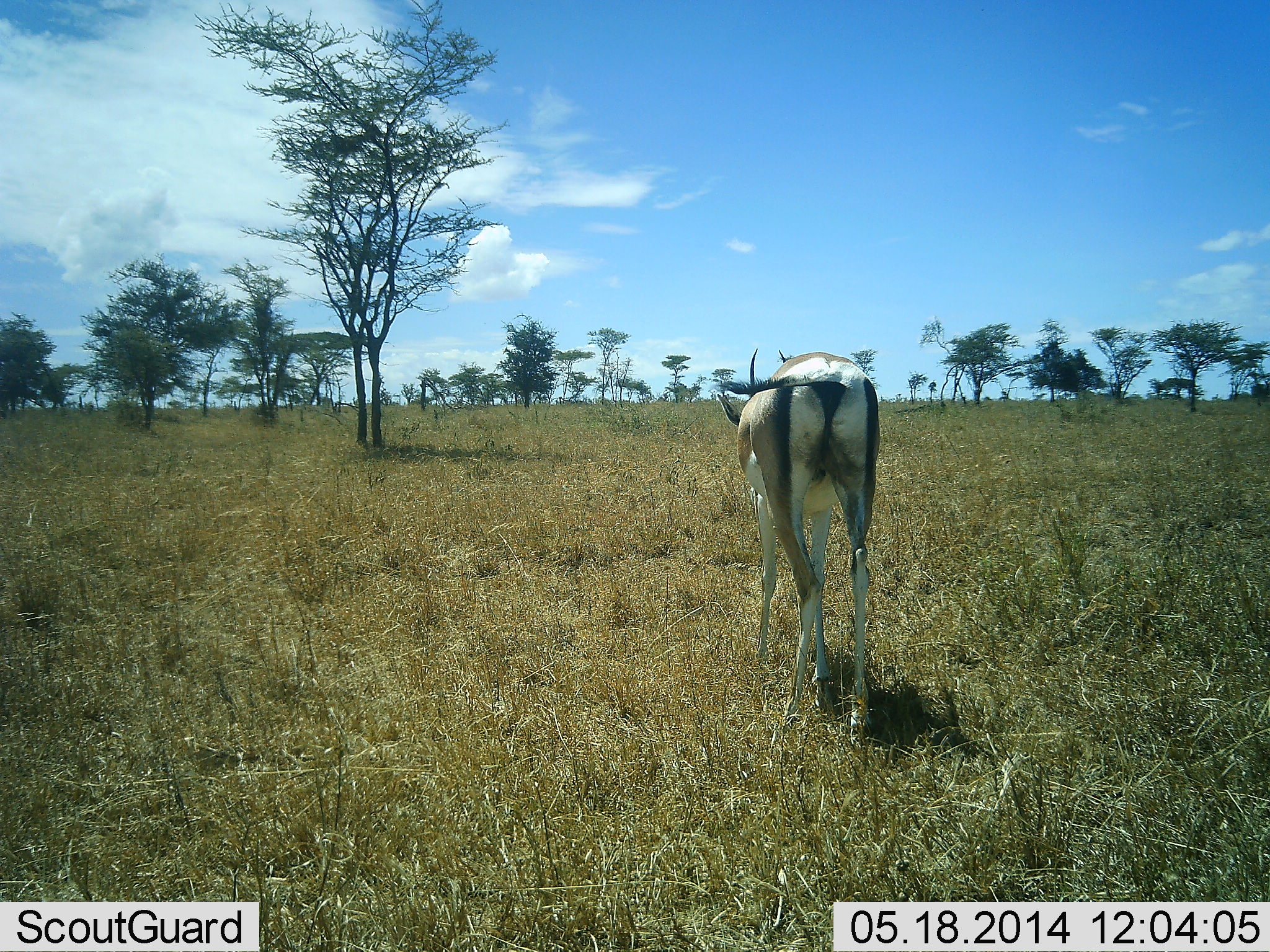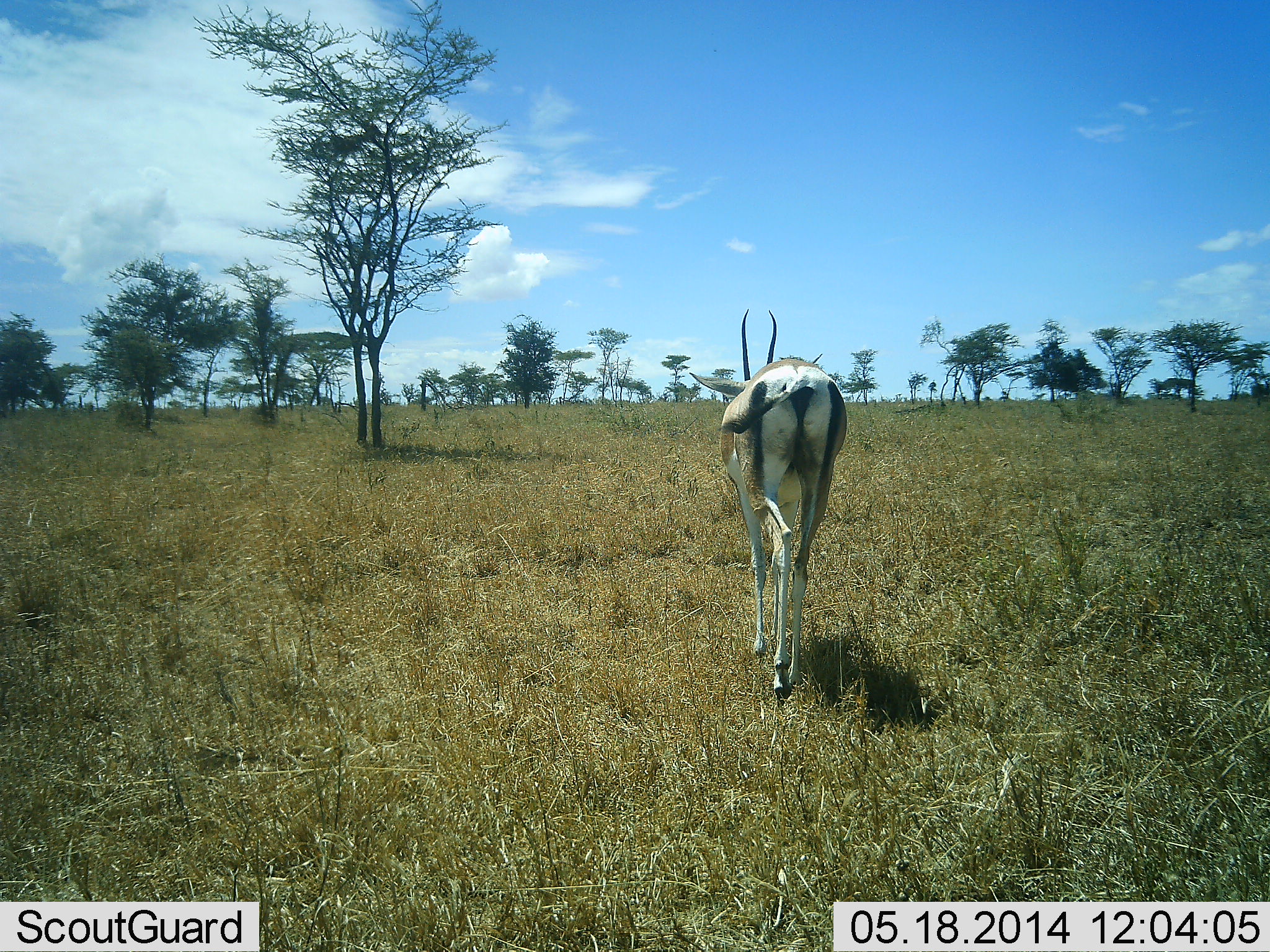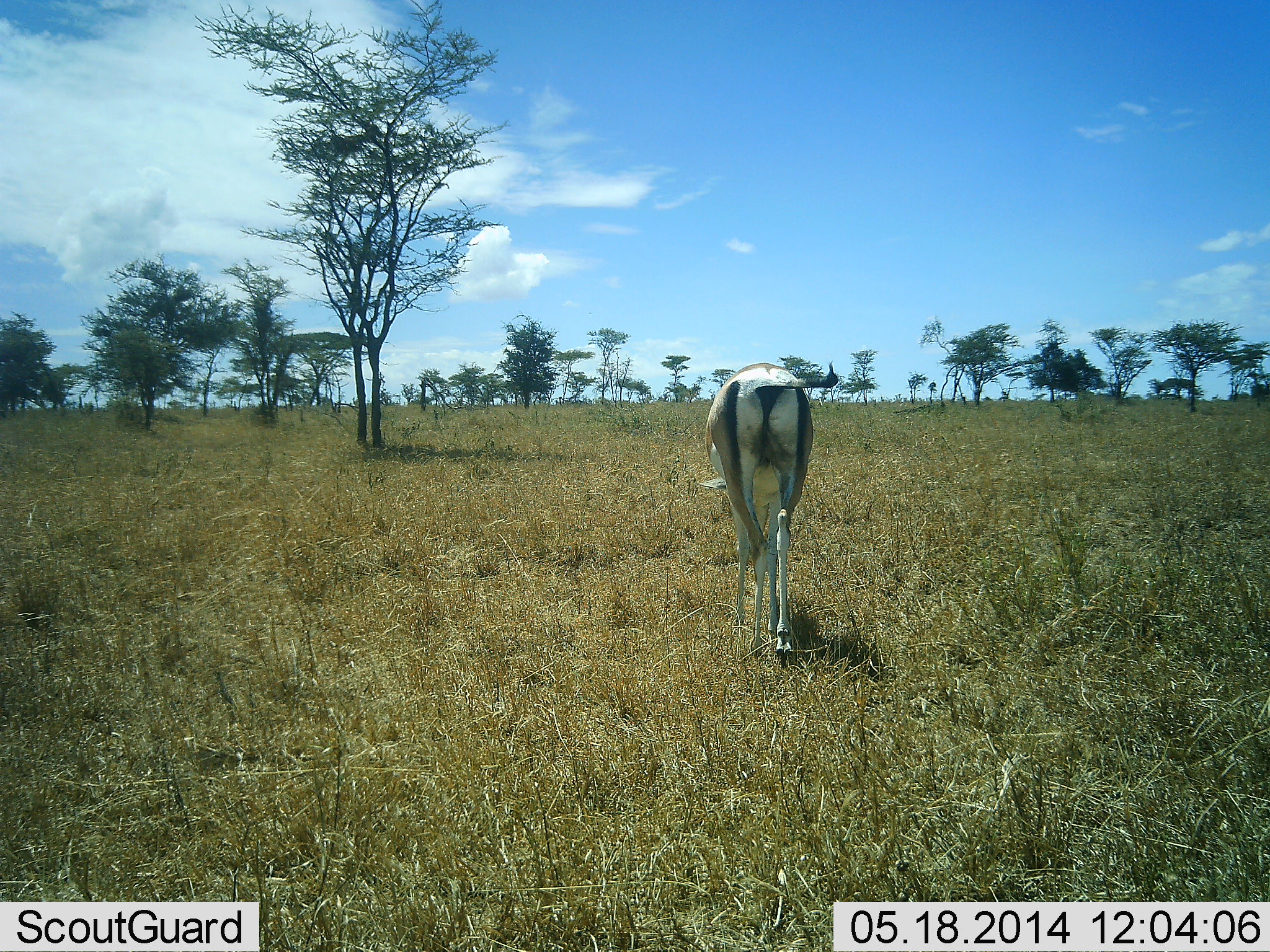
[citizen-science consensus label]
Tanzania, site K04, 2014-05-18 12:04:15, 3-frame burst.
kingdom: Animalia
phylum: Chordata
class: Mammalia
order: Artiodactyla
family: Bovidae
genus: Nanger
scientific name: Nanger granti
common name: grant's gazelle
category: gazellegrants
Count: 1.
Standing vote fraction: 20%.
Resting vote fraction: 0%.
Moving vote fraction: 90%.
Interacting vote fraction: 0%.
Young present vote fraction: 0%.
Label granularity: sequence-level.